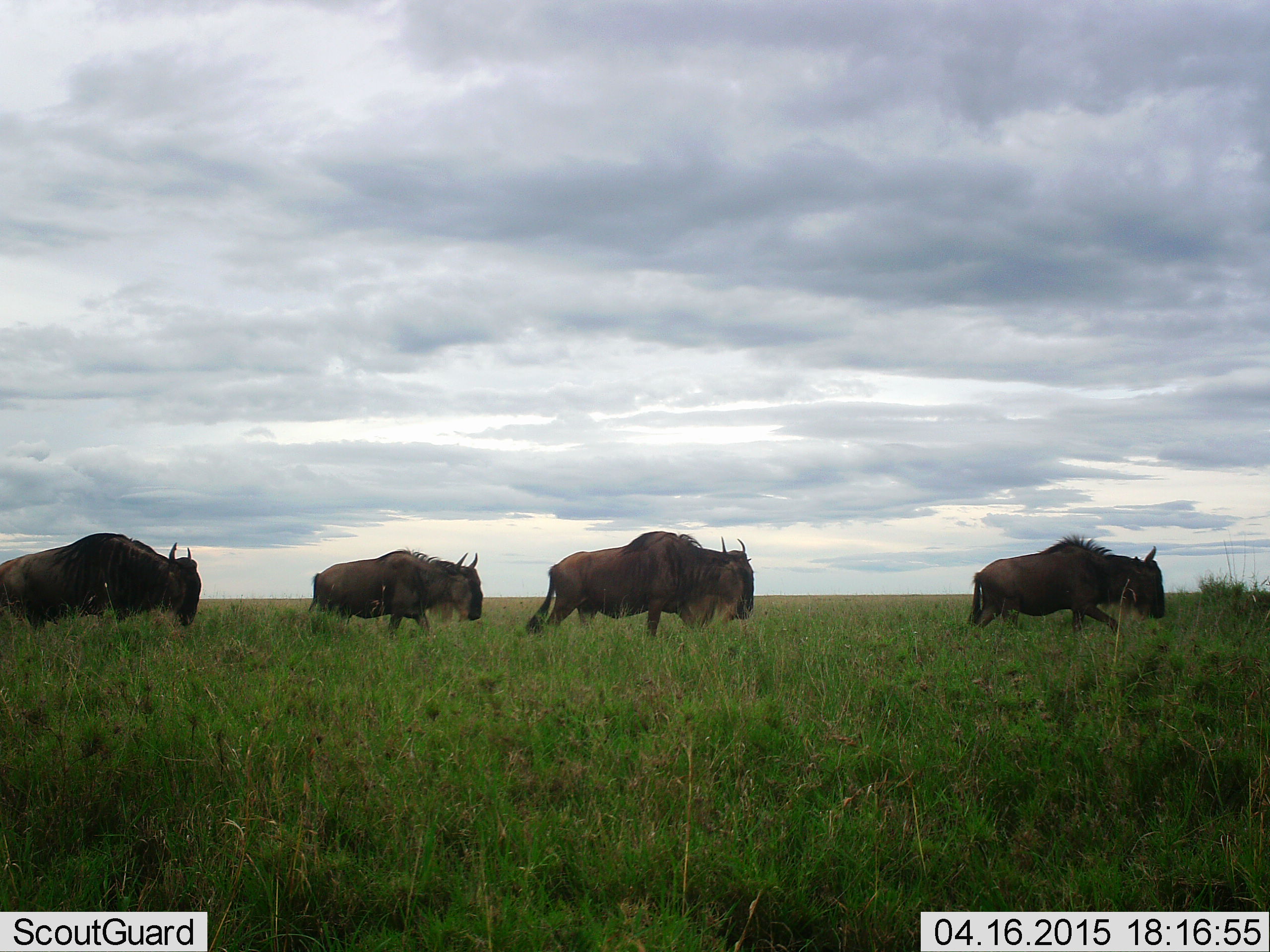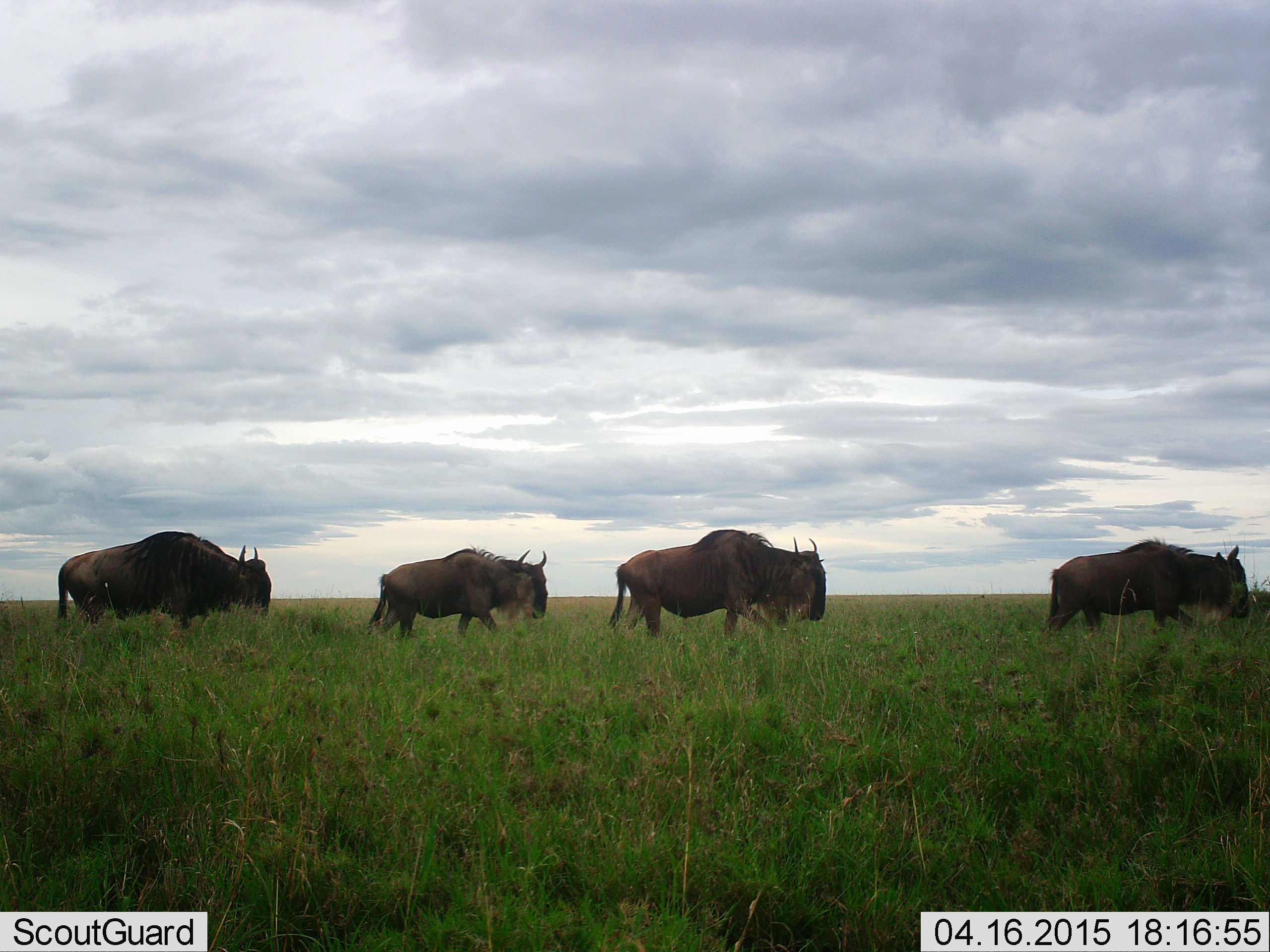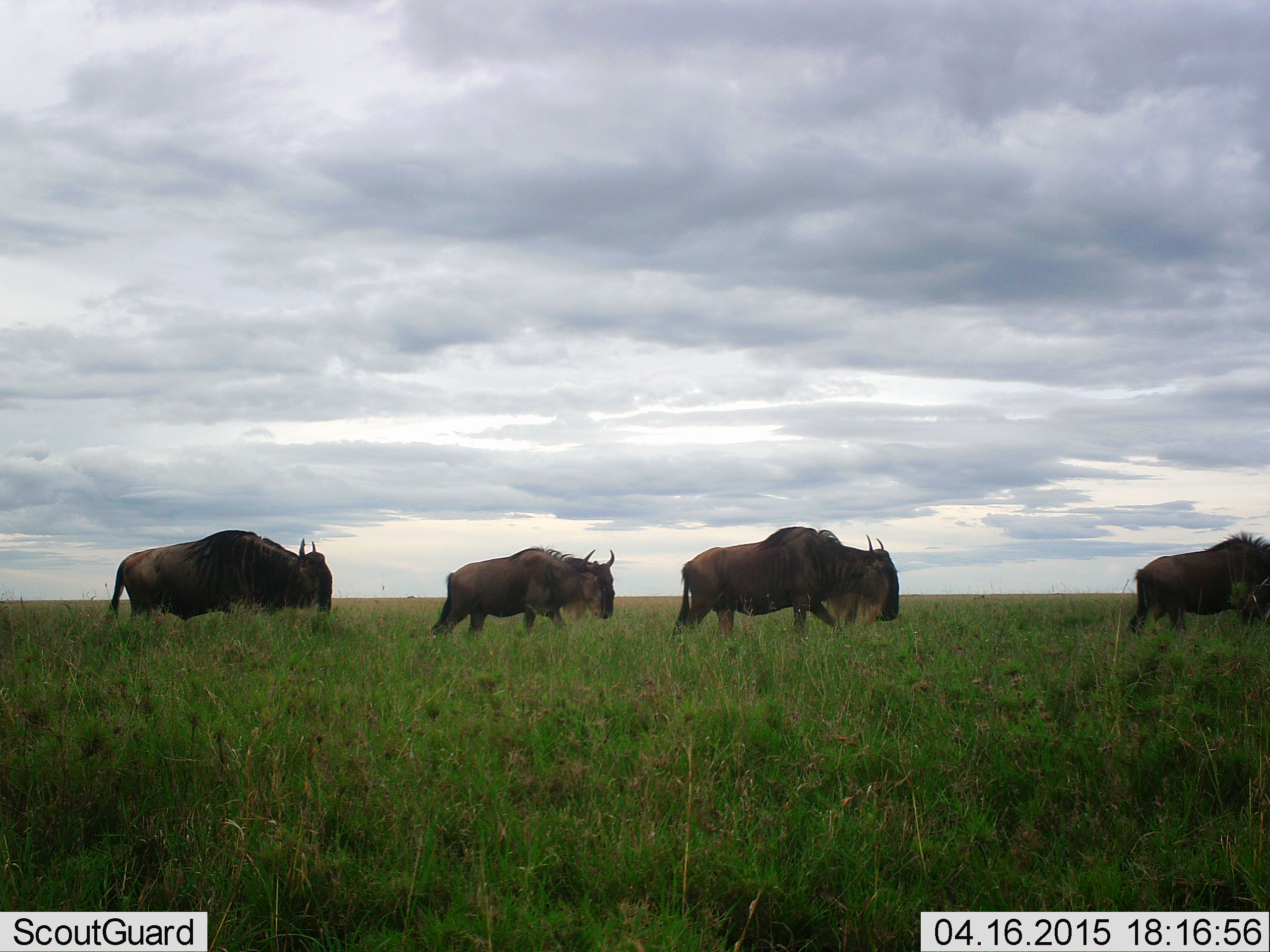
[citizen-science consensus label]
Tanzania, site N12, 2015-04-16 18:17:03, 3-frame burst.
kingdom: Animalia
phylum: Chordata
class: Mammalia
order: Artiodactyla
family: Bovidae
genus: Connochaetes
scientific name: Connochaetes taurinus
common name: blue wildebeest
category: wildebeest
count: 4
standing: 0%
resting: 0%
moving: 100%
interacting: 0%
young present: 0%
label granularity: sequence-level